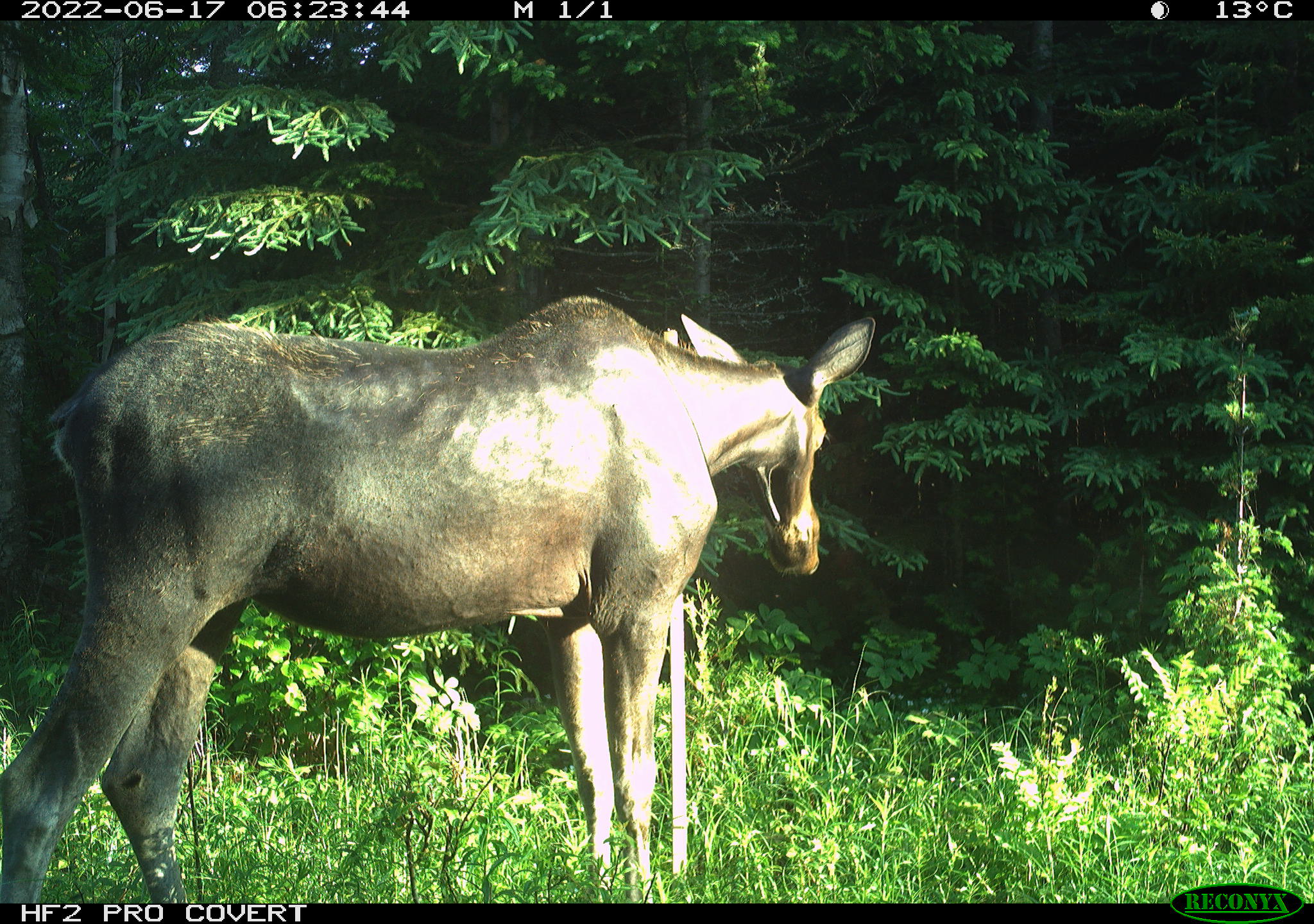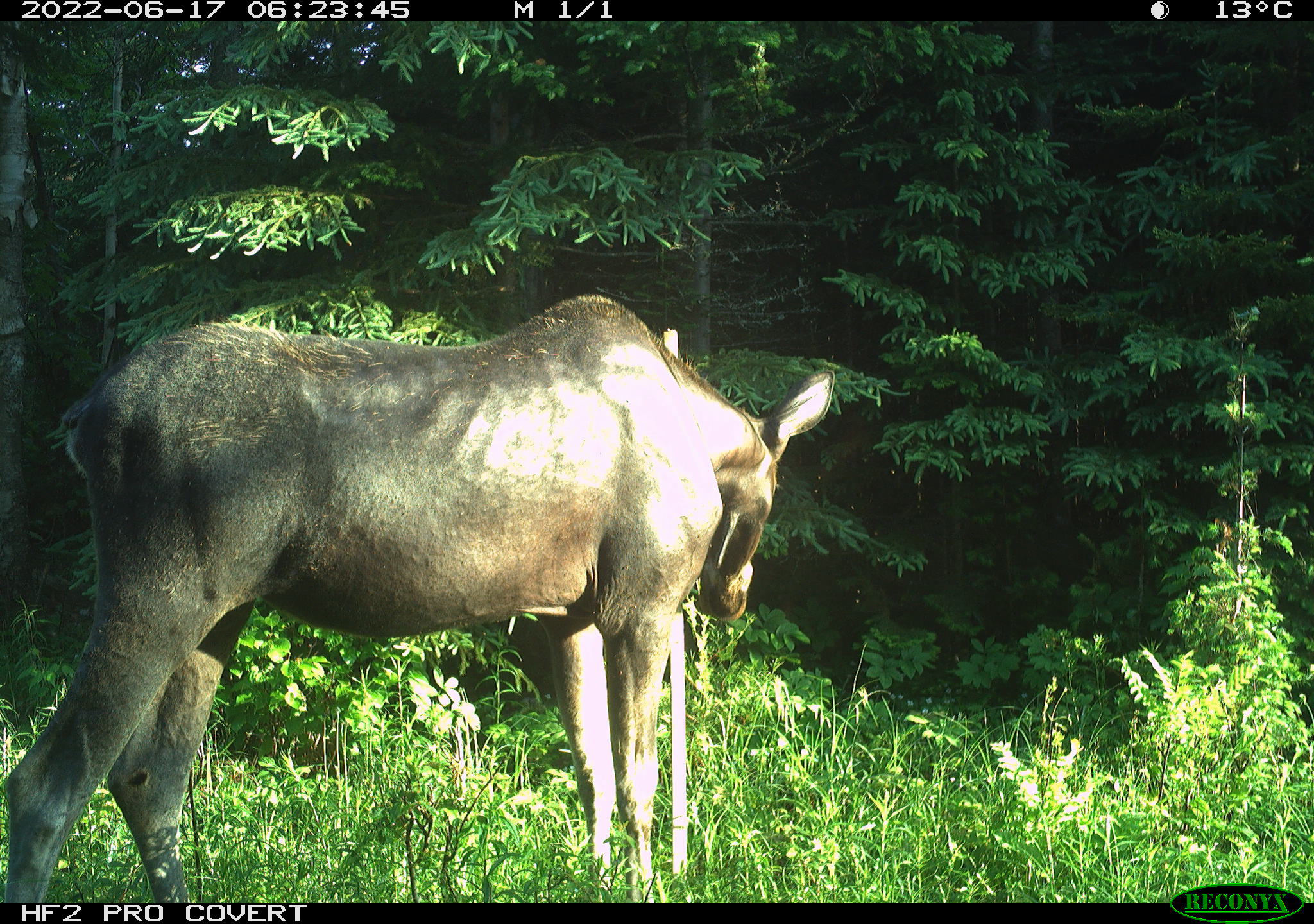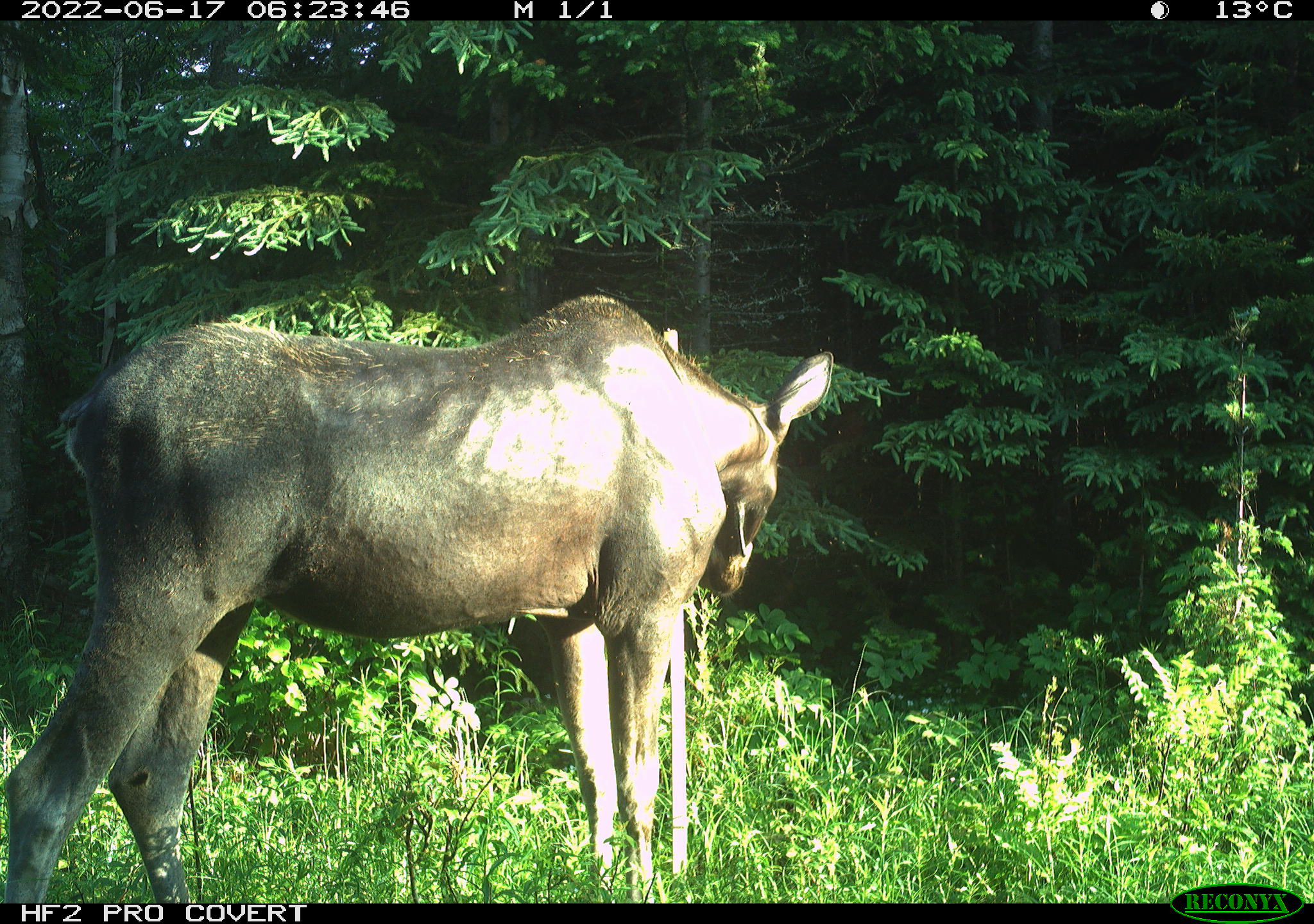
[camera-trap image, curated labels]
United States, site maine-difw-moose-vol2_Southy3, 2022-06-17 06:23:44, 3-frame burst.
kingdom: Animalia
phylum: Chordata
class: Mammalia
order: Artiodactyla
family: Cervidae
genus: Alces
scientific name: Alces alces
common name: moose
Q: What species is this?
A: Moose (Alces alces).